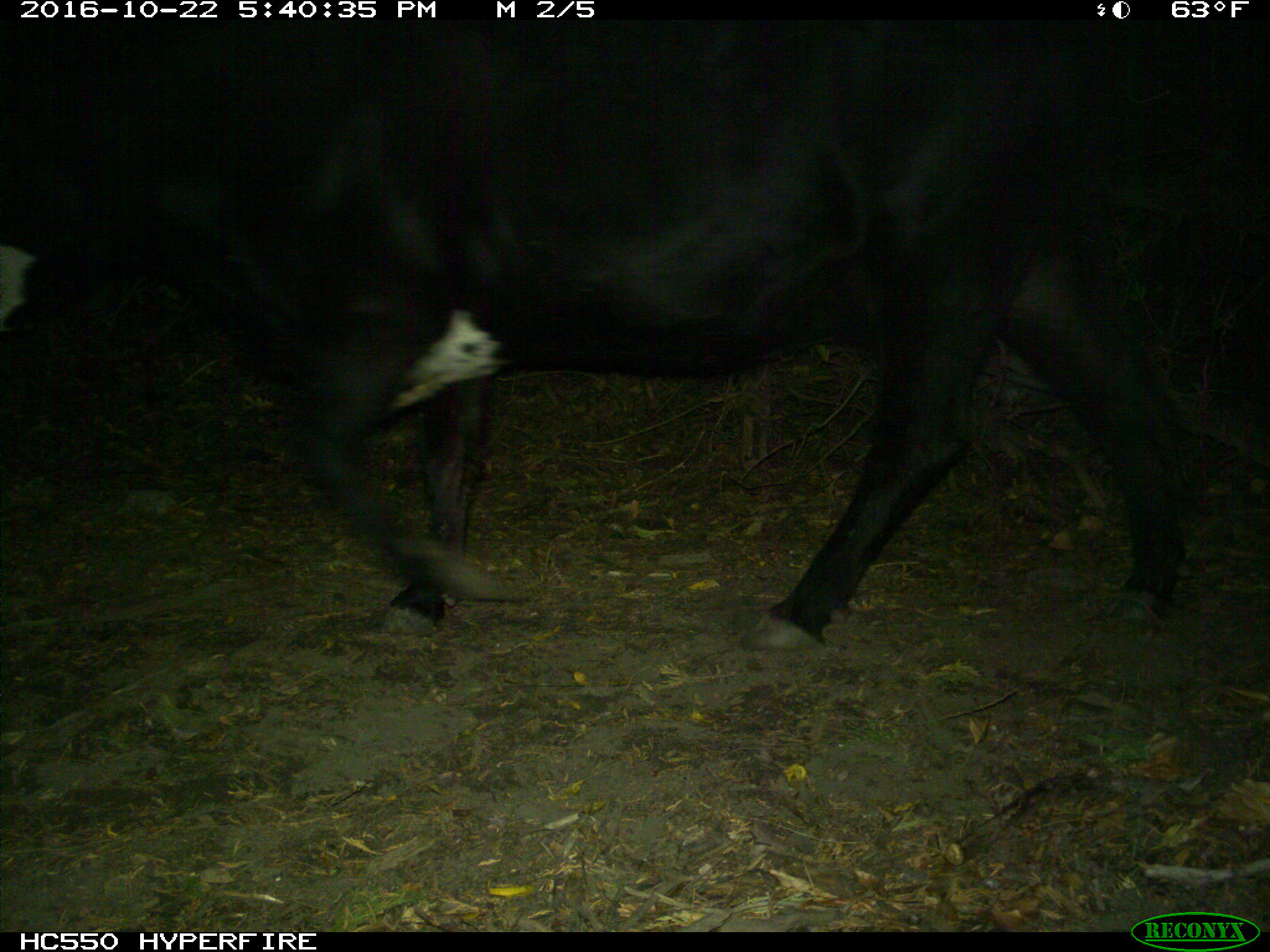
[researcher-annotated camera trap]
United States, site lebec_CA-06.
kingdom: Animalia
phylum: Chordata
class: Mammalia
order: Artiodactyla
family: Bovidae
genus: Bos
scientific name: Bos taurus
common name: domestic cow